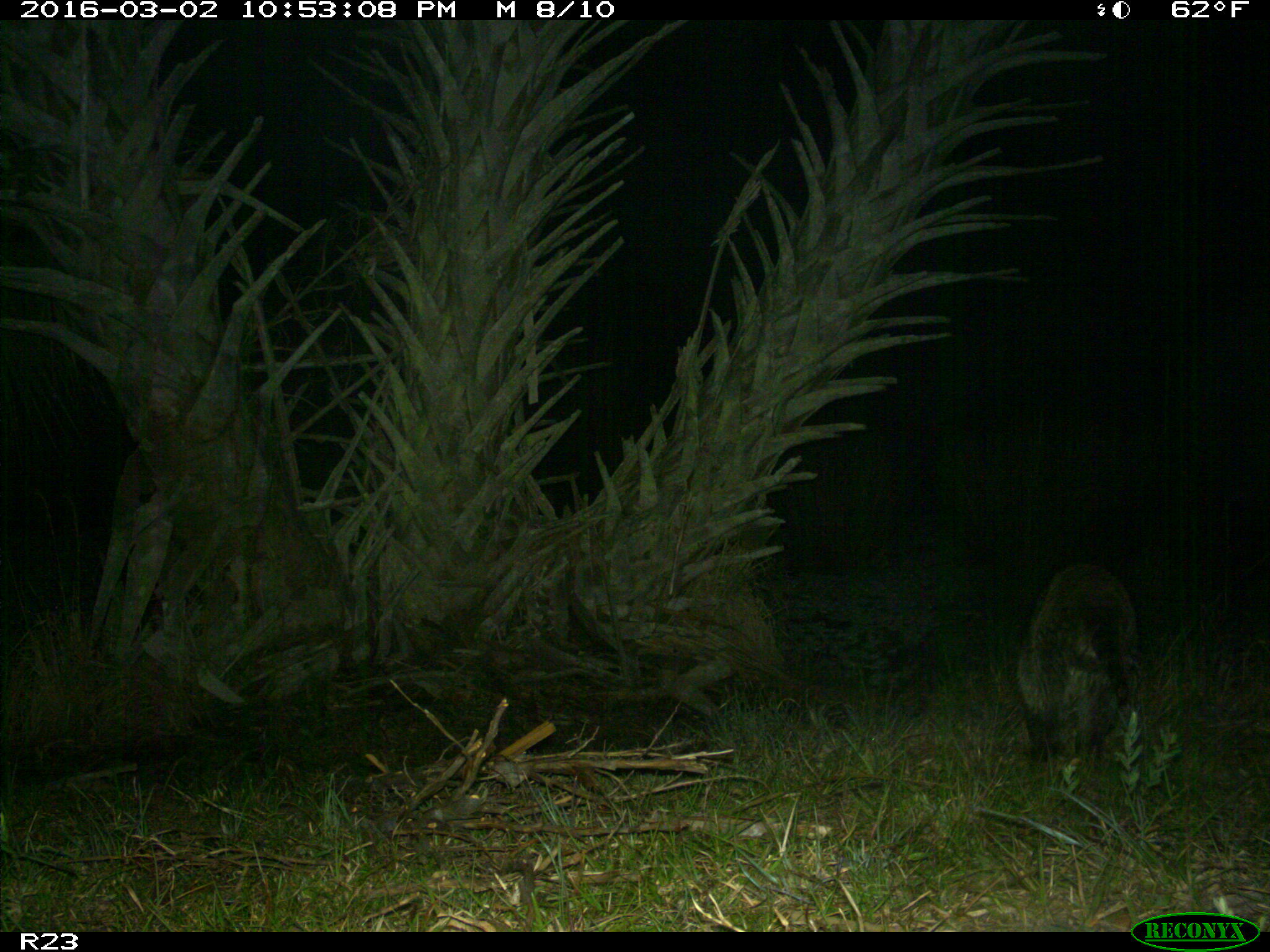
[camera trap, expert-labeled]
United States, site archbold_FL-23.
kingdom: Animalia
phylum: Chordata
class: Mammalia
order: Carnivora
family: Procyonidae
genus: Procyon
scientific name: Procyon lotor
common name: common raccoon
Procyon lotor (common raccoon).